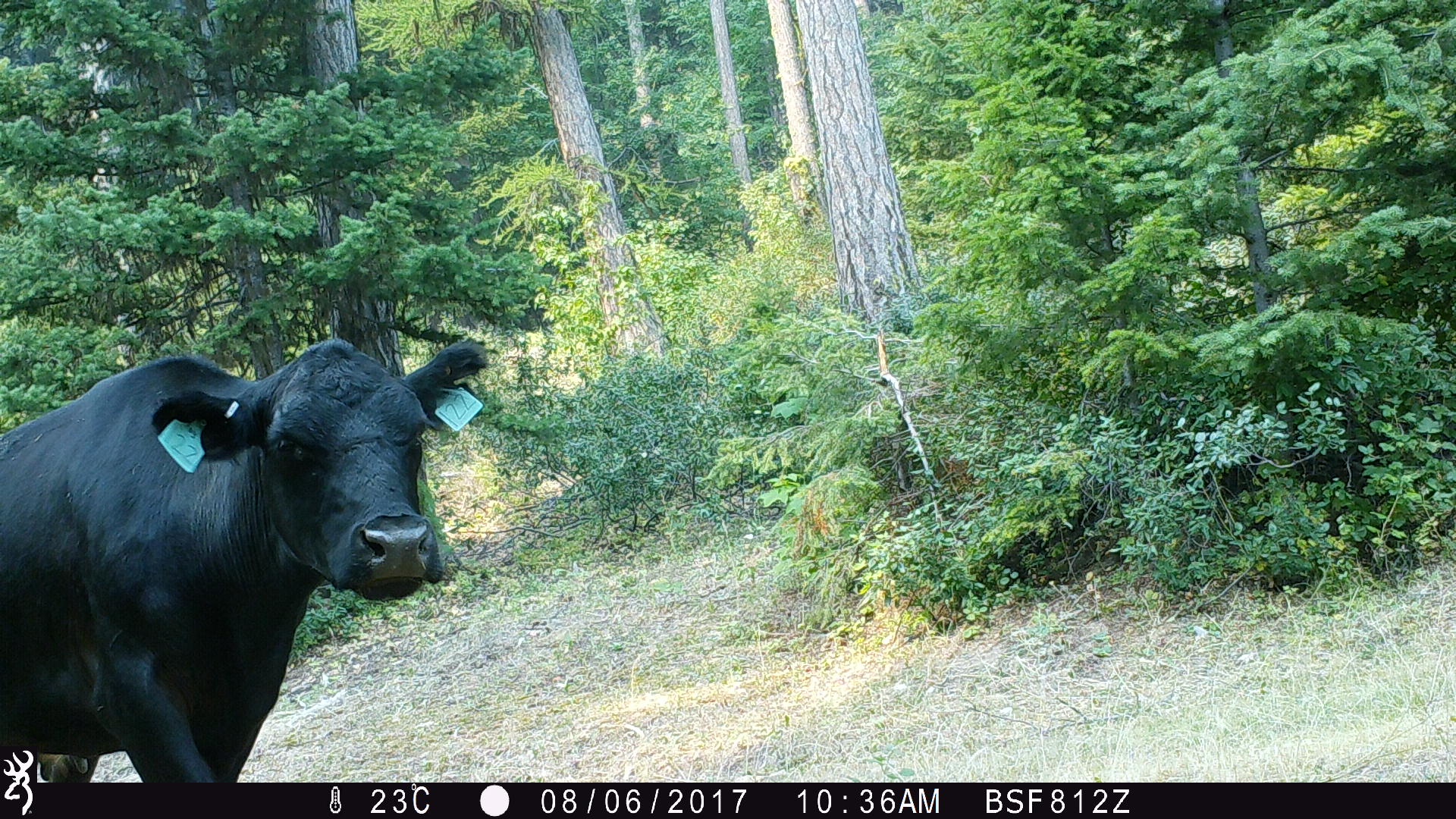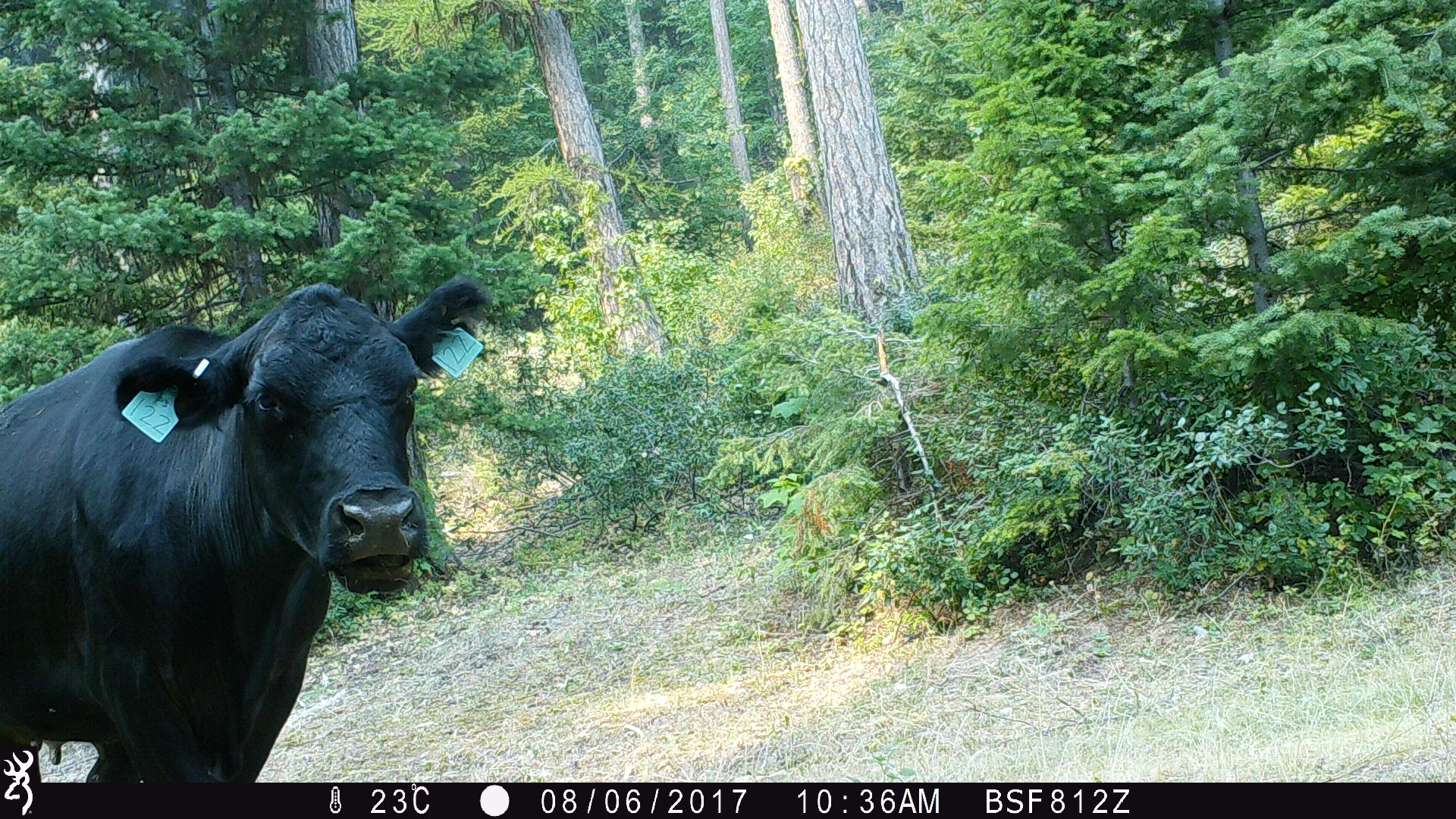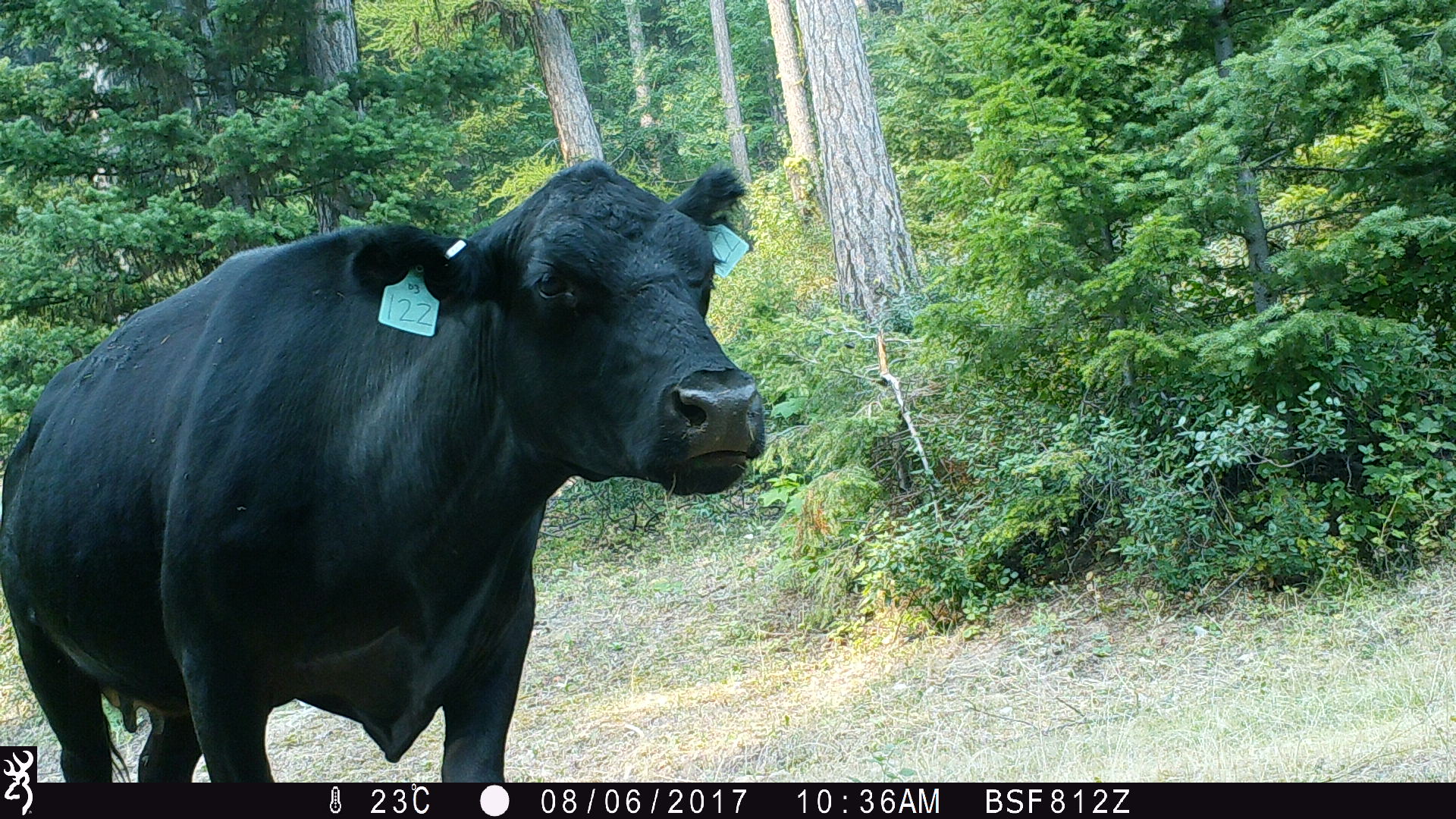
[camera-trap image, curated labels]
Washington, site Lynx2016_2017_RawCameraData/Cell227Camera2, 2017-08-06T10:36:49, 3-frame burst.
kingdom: Animalia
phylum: Chordata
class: Mammalia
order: Artiodactyla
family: Bovidae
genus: Bos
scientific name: Bos taurus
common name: domestic cattle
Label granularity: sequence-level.